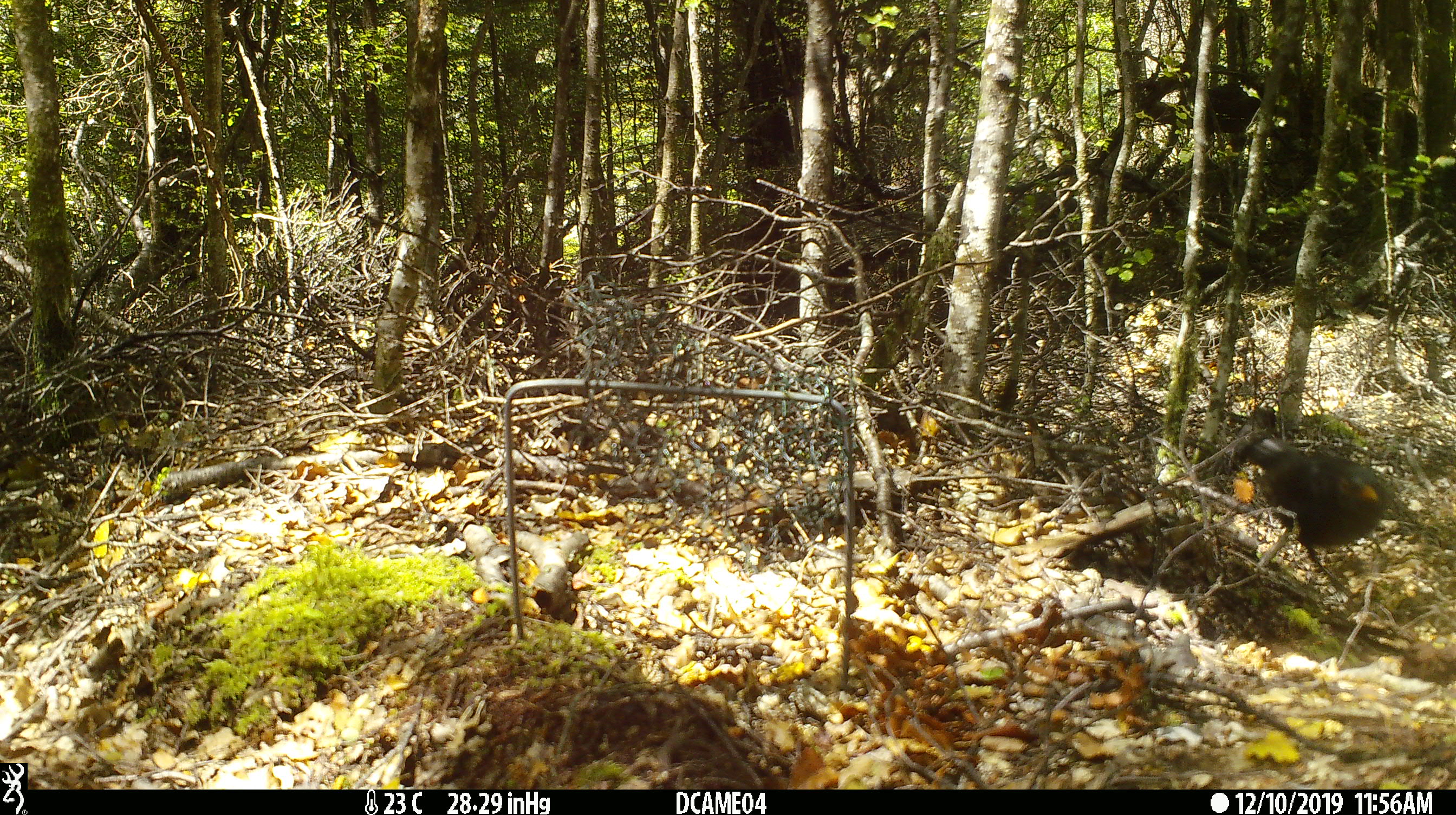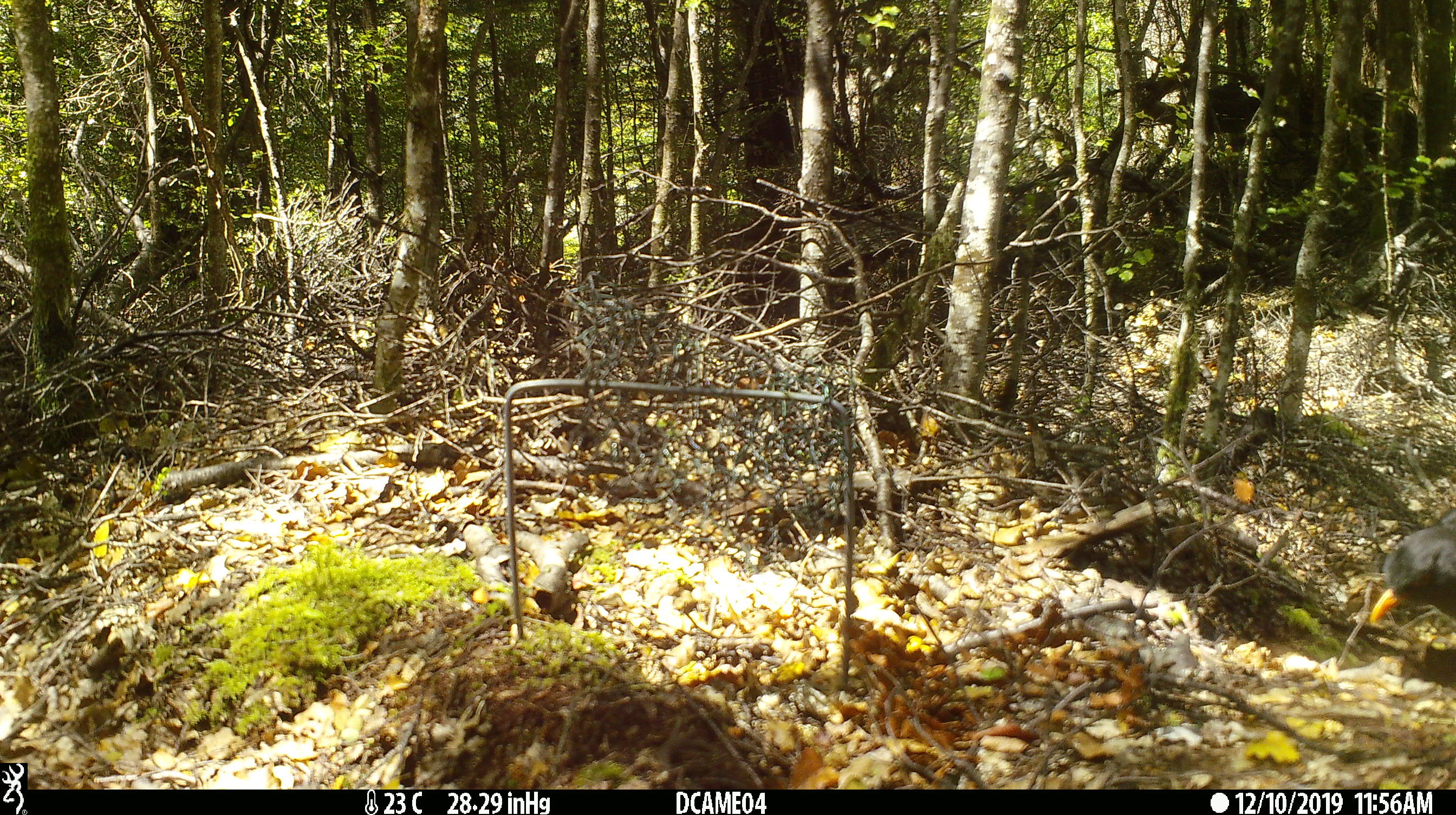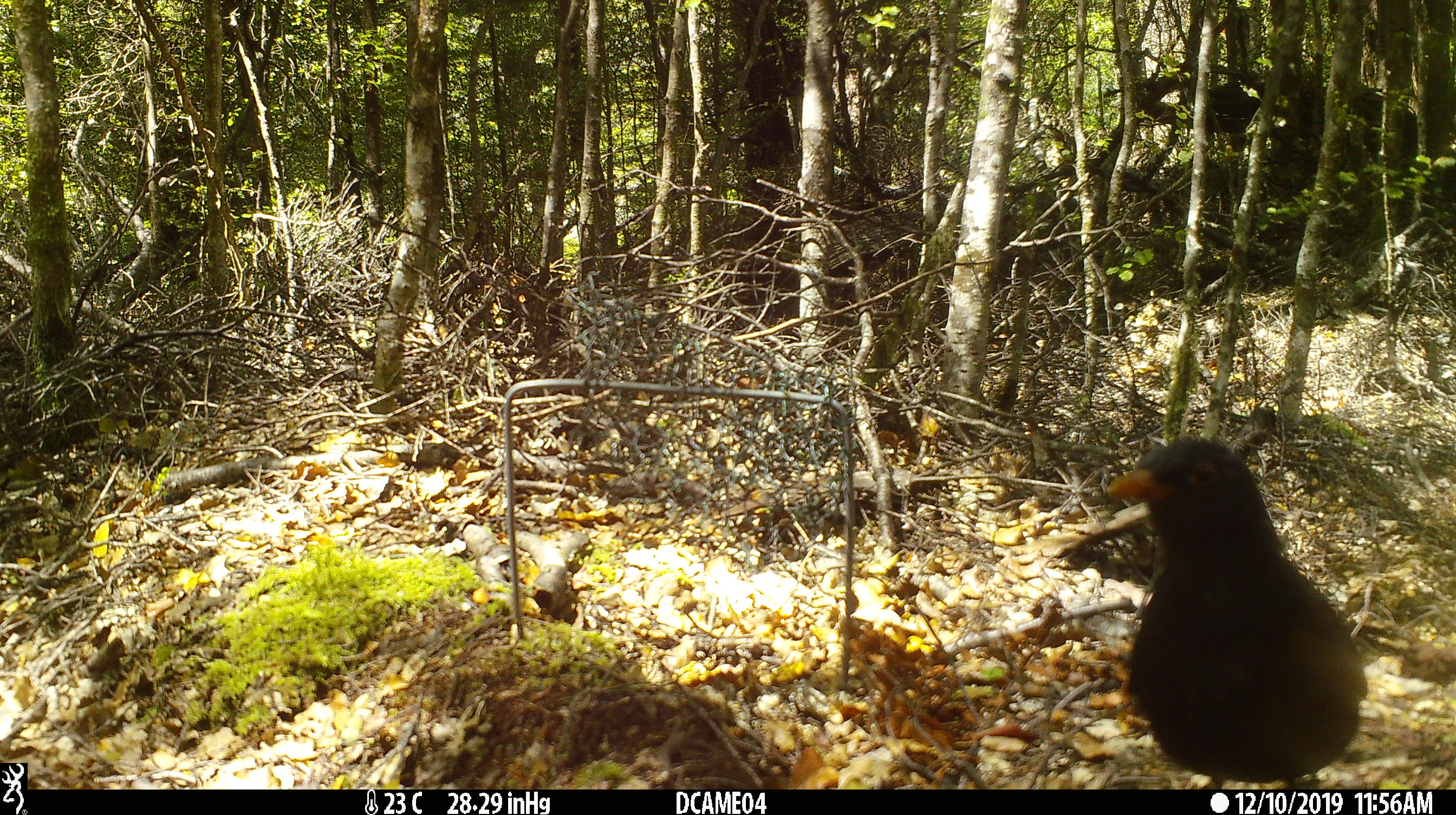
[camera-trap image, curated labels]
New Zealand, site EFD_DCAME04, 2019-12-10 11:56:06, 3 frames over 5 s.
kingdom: Animalia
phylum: Chordata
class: Aves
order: Passeriformes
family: Turdidae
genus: Turdus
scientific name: Turdus merula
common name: eurasian blackbird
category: blackbird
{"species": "blackbird (eurasian blackbird) (Turdus merula)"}